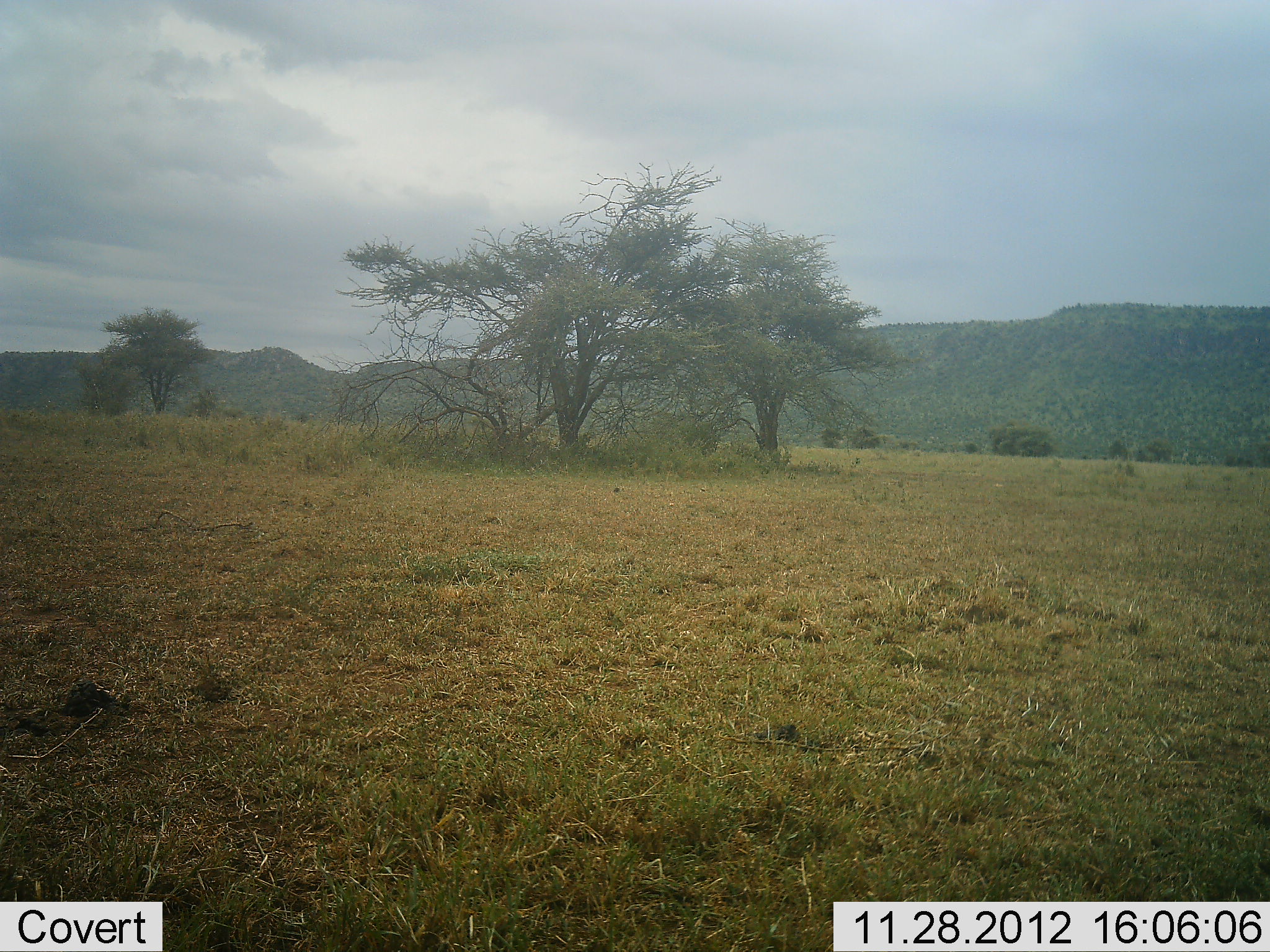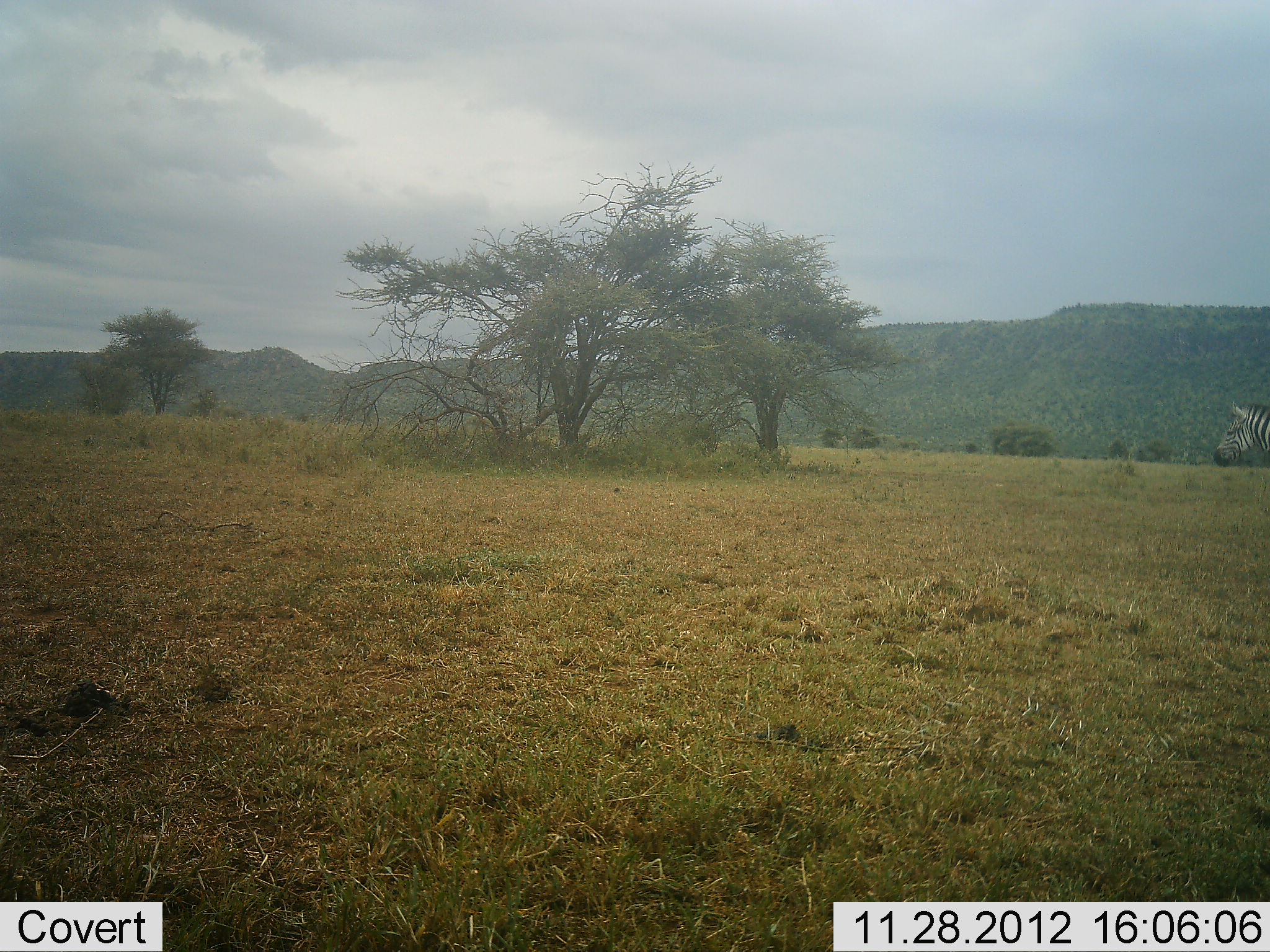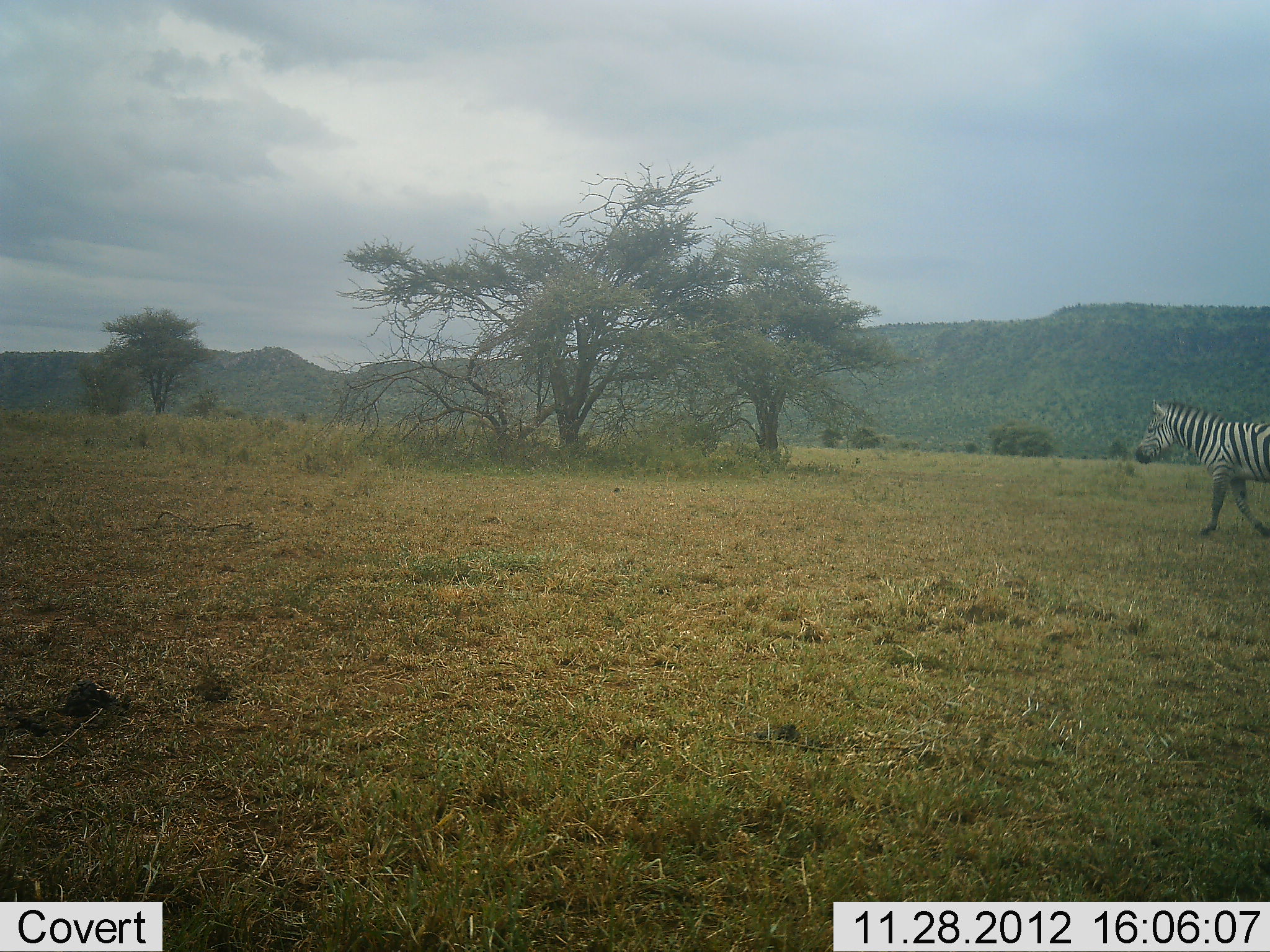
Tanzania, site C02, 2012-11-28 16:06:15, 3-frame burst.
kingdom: Animalia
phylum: Chordata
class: Mammalia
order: Perissodactyla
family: Equidae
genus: Equus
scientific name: Equus quagga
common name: plains zebra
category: zebra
Zebra (plains zebra) (Equus quagga), count 1. Behavior (volunteer vote fractions): standing 10%, resting 0%, moving 90%, interacting 0%. Young present (vote fraction): 0%. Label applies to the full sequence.